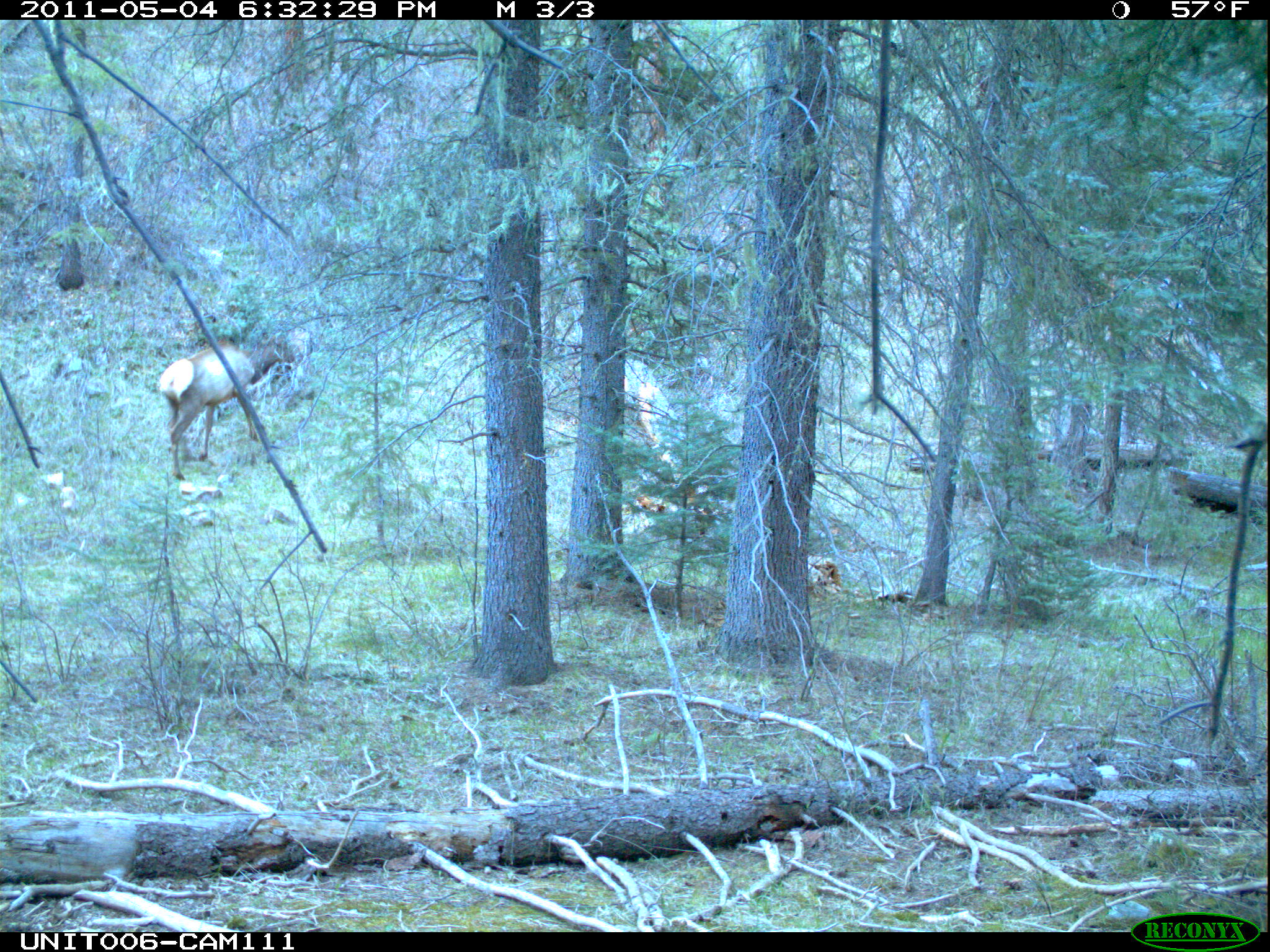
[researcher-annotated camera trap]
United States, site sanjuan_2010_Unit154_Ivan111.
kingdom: Animalia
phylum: Chordata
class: Mammalia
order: Artiodactyla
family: Cervidae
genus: Cervus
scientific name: Cervus elaphus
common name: red deer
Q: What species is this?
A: Cervus elaphus (red deer).